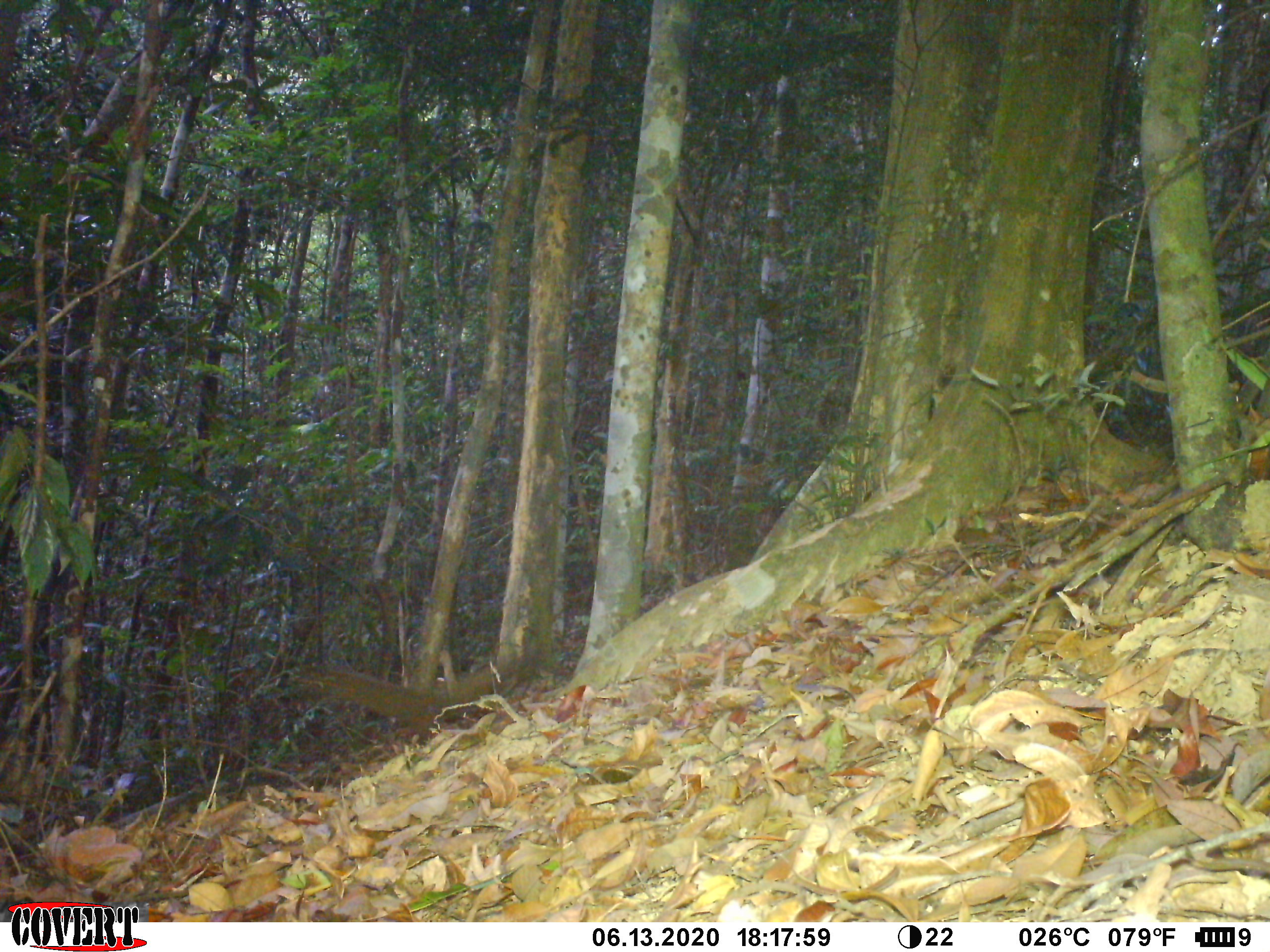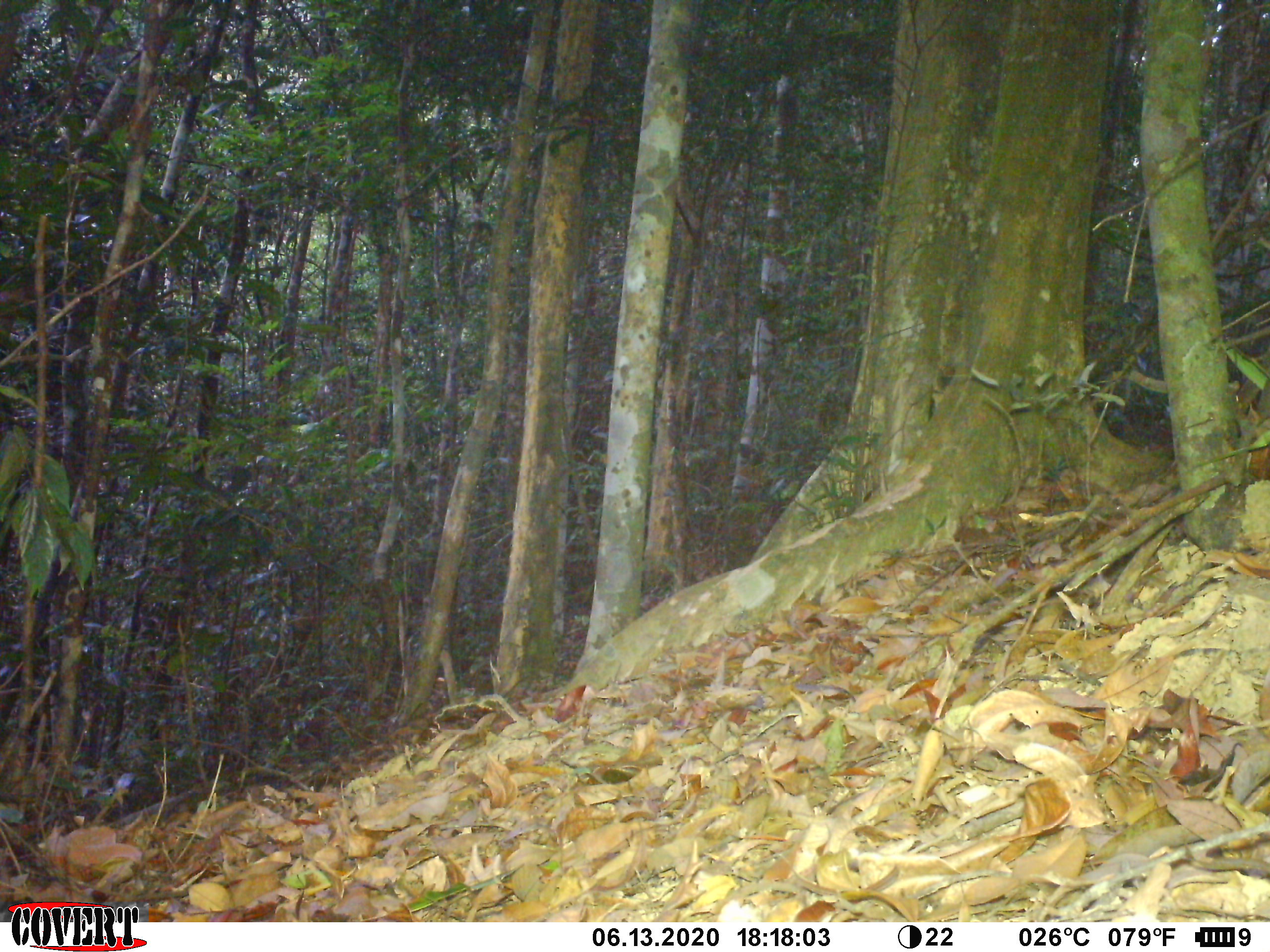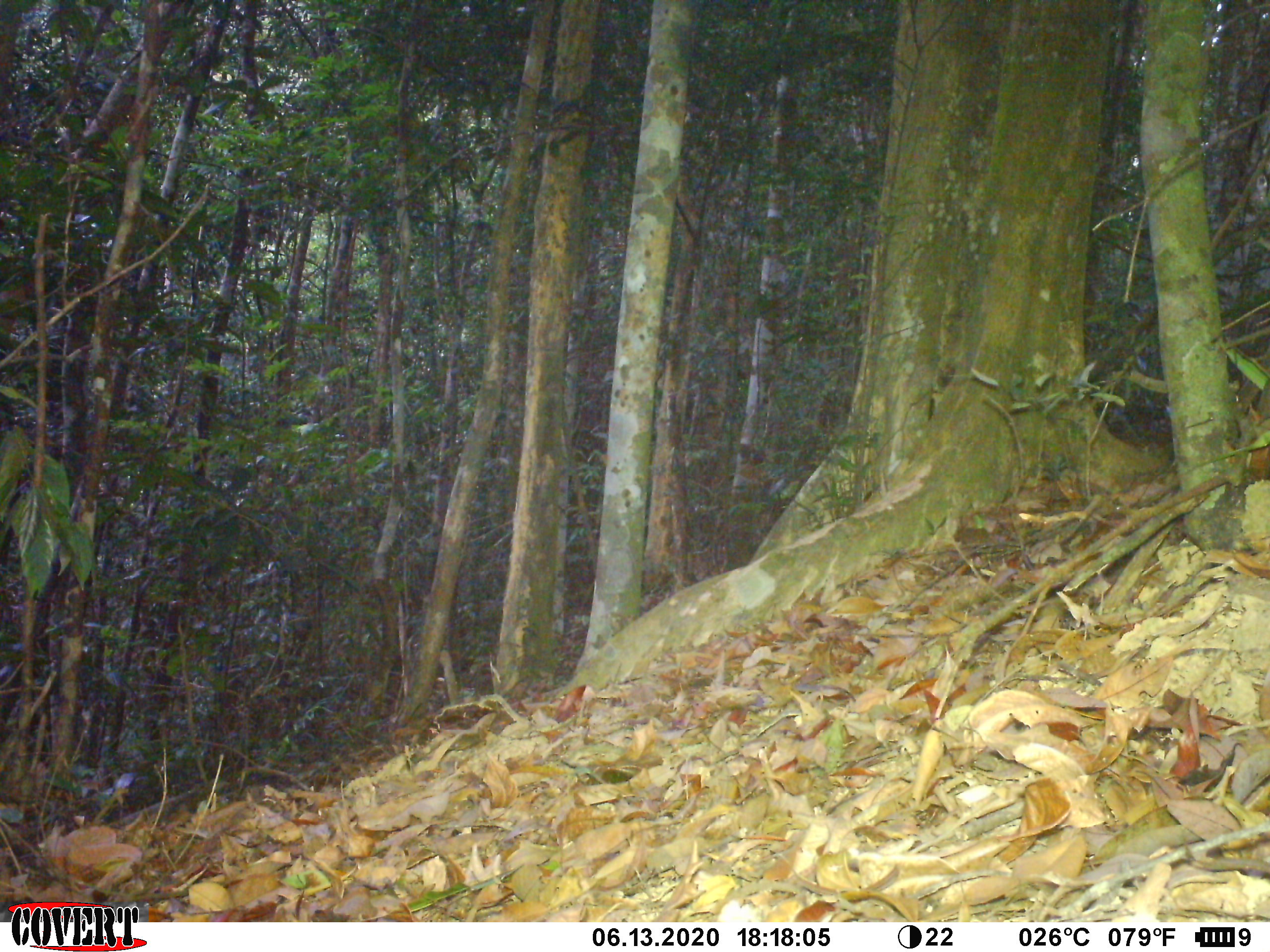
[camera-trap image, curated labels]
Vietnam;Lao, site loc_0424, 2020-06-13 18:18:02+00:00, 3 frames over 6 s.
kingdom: Animalia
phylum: Chordata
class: Mammalia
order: Rodentia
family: Sciuridae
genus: Sciurus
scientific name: Sciurus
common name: squirrel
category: unidentified squirrel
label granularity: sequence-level